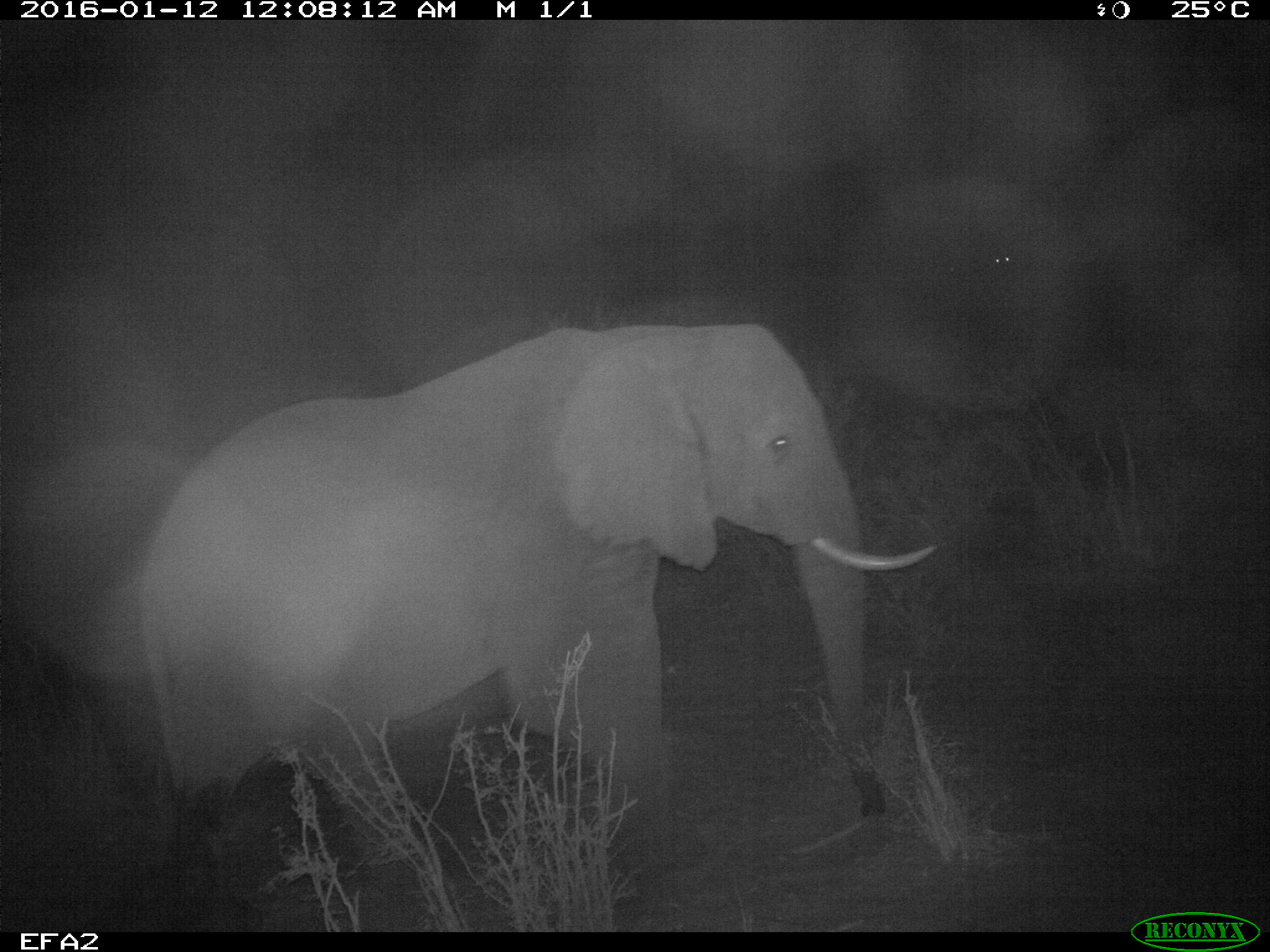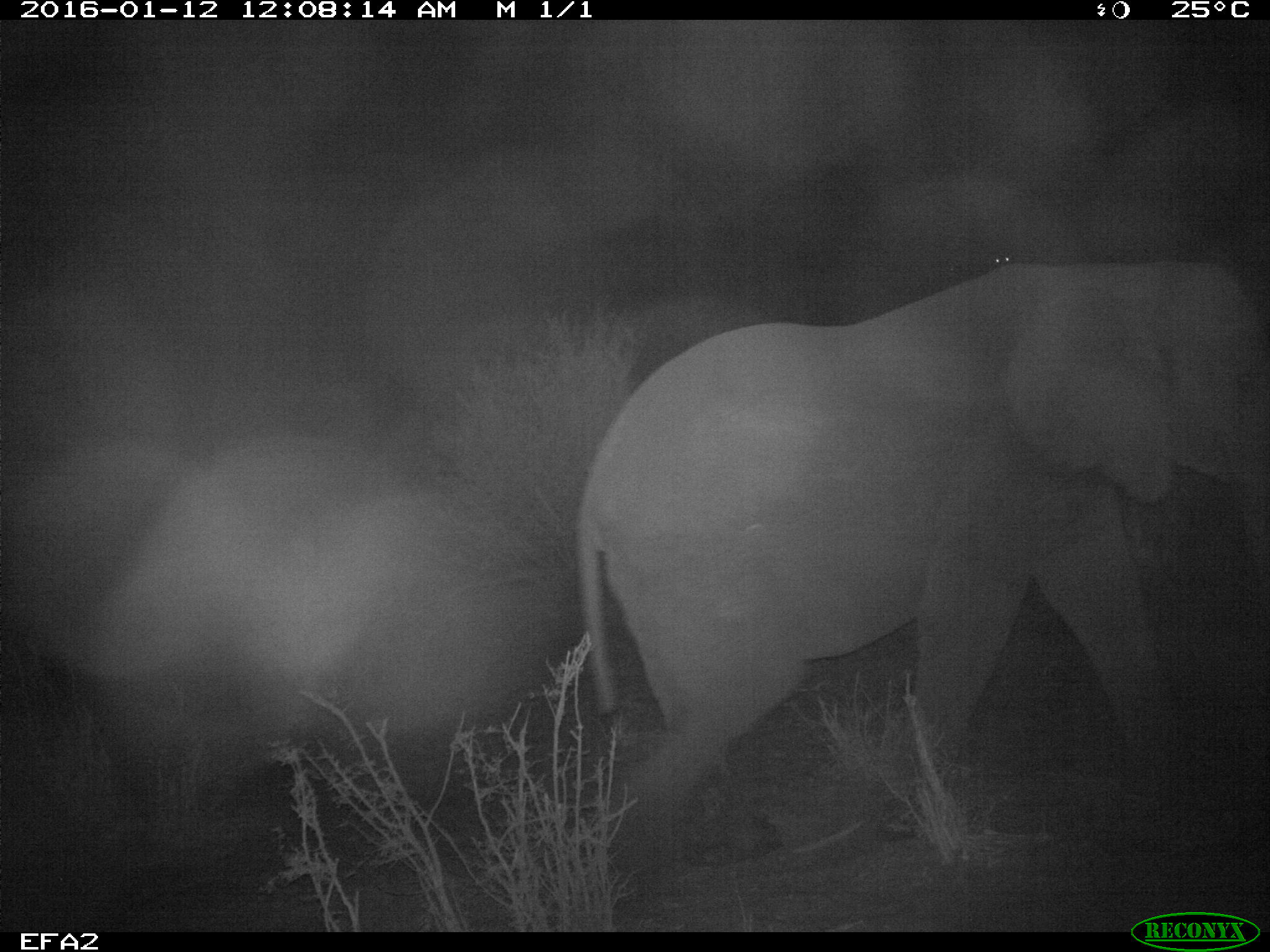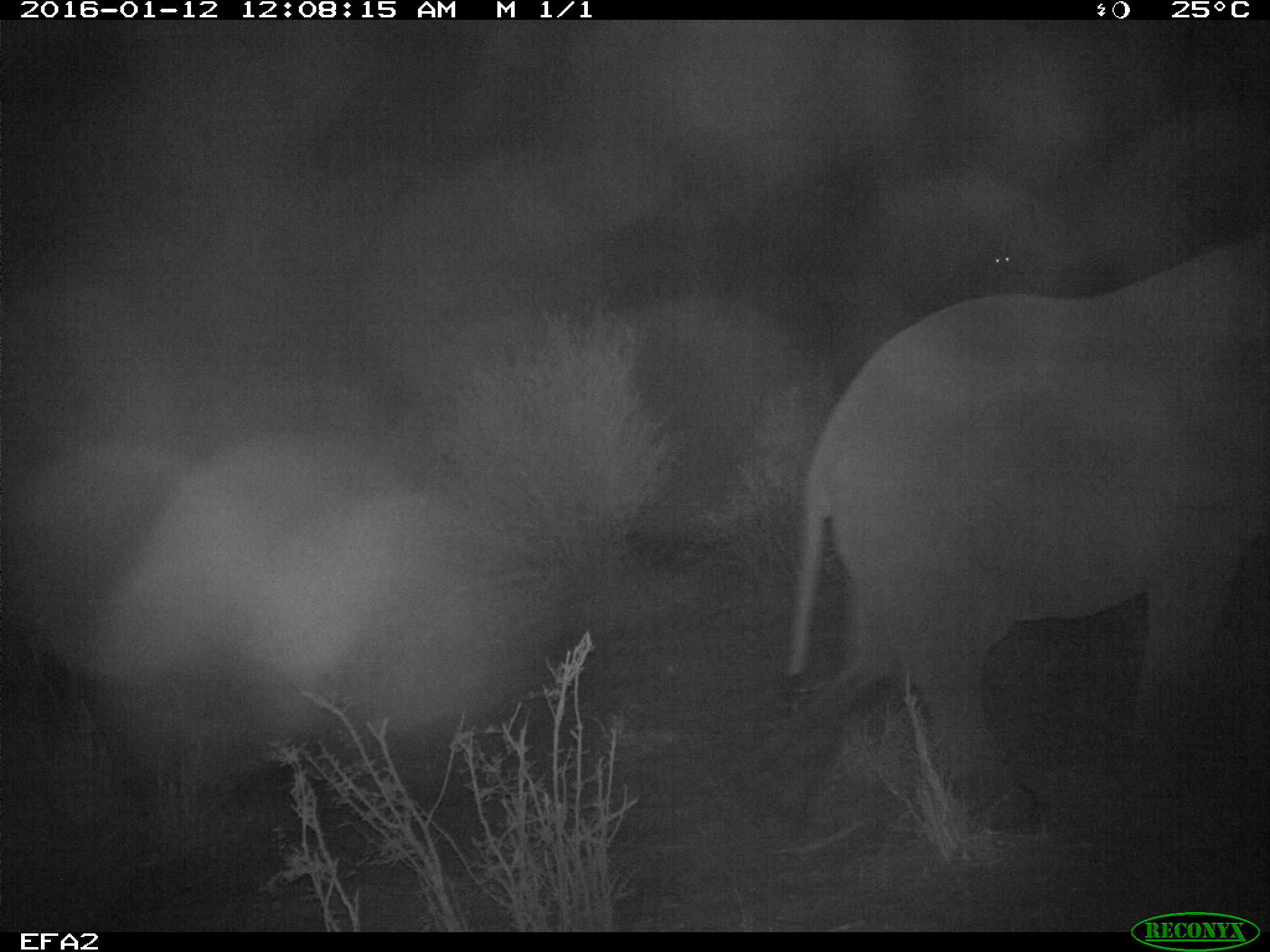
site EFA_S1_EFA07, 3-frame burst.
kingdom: Animalia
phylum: Chordata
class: Mammalia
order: Proboscidea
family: Elephantidae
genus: Loxodonta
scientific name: Loxodonta africana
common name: african bush elephant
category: elephant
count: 1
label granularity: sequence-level